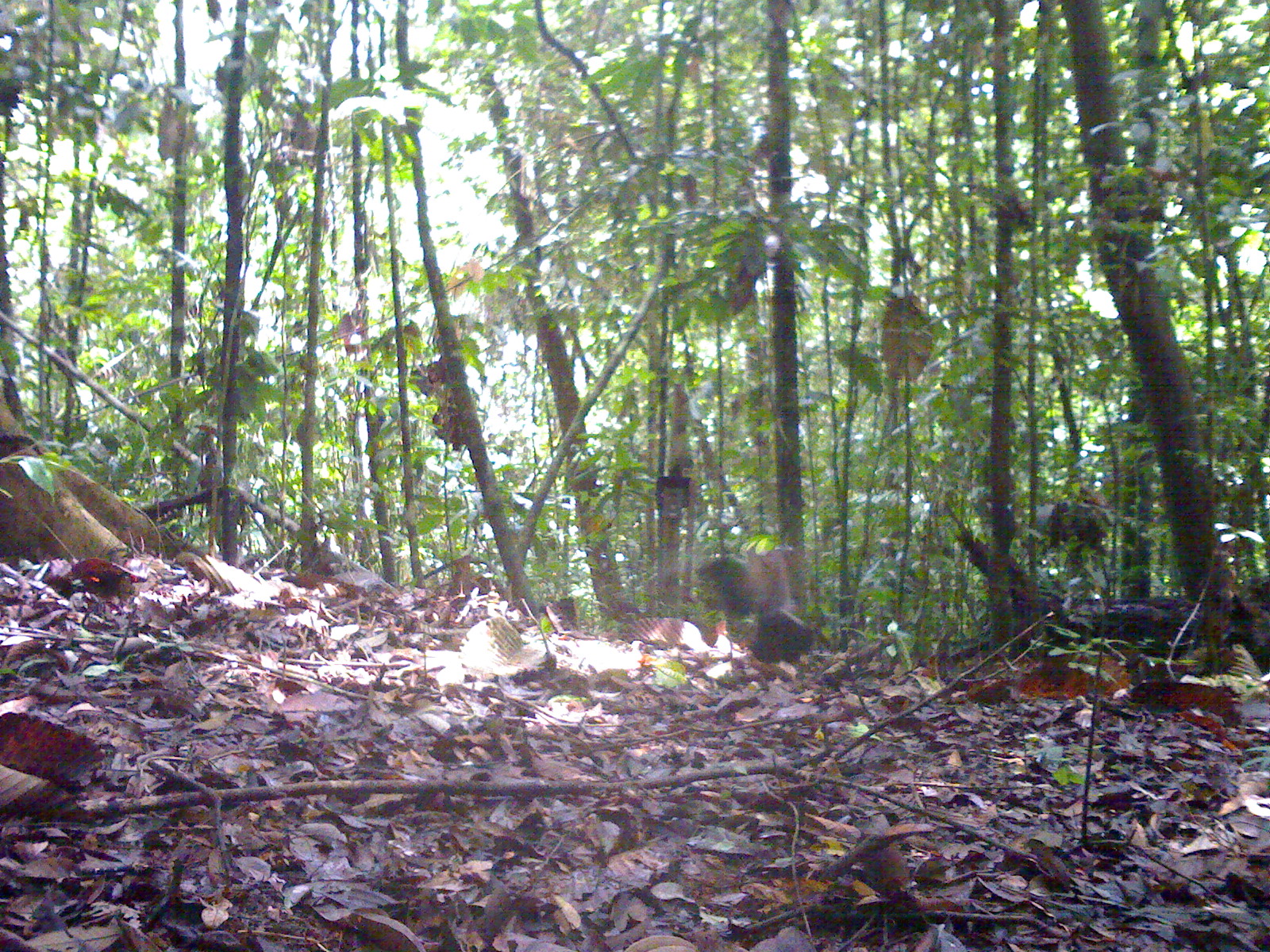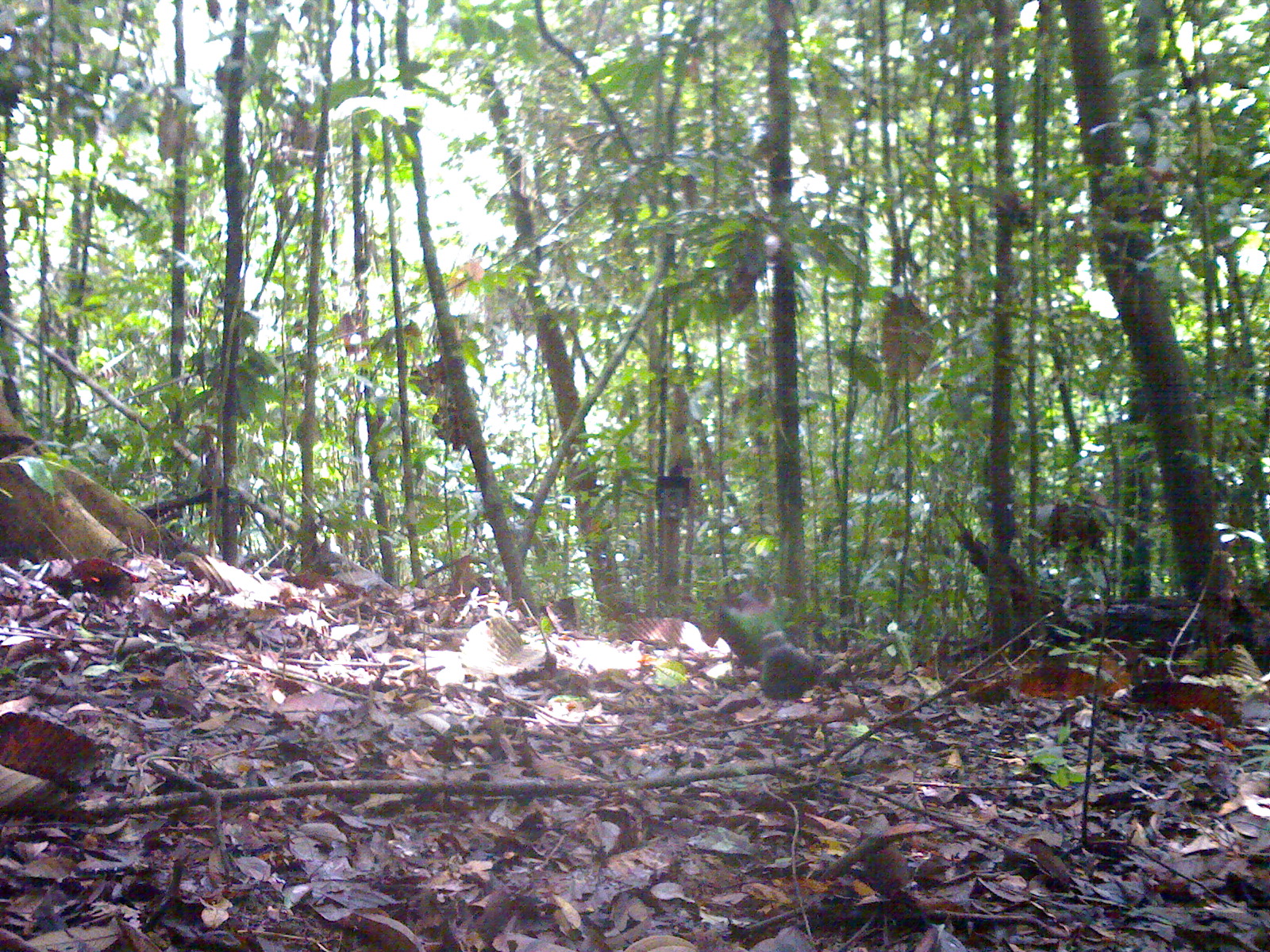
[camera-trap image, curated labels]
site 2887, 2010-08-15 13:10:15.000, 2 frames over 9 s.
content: unidentified animal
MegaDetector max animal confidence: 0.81